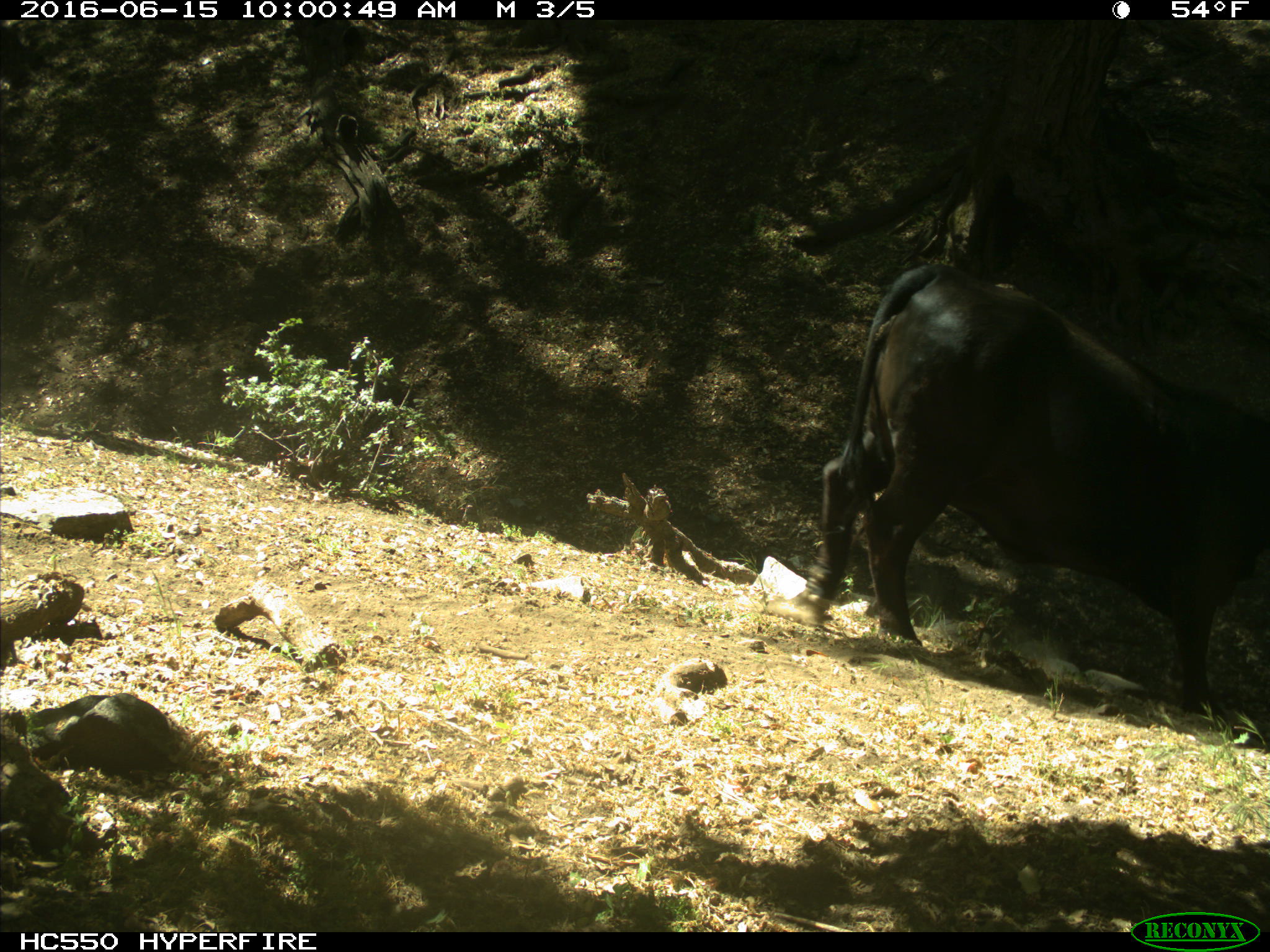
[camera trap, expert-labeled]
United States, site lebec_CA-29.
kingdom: Animalia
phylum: Chordata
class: Mammalia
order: Artiodactyla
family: Bovidae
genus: Bos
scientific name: Bos taurus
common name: domestic cow